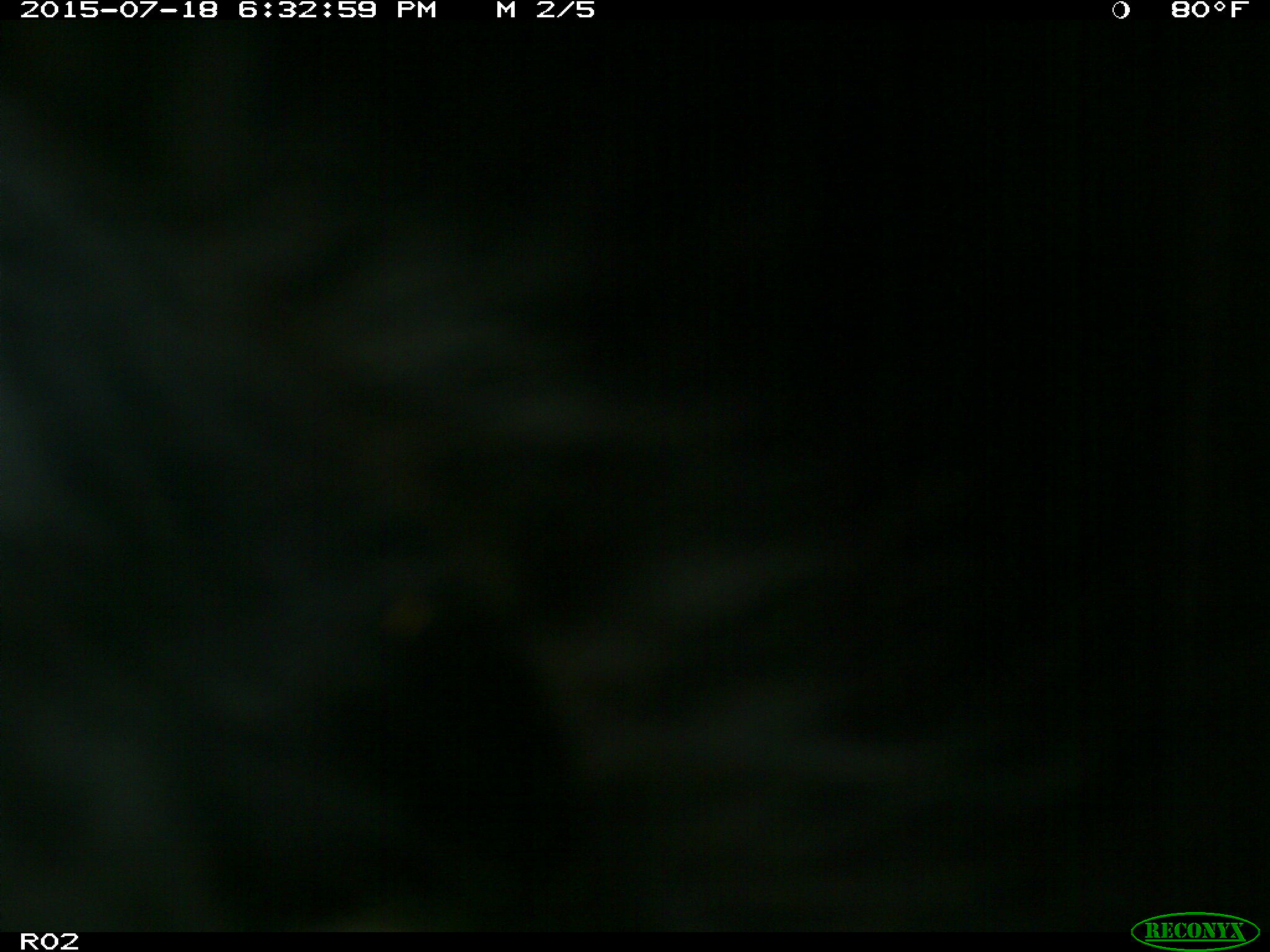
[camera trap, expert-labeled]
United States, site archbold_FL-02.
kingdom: Animalia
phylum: Chordata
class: Mammalia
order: Artiodactyla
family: Bovidae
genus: Bos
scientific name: Bos taurus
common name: domestic cow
Bos taurus (domestic cow).